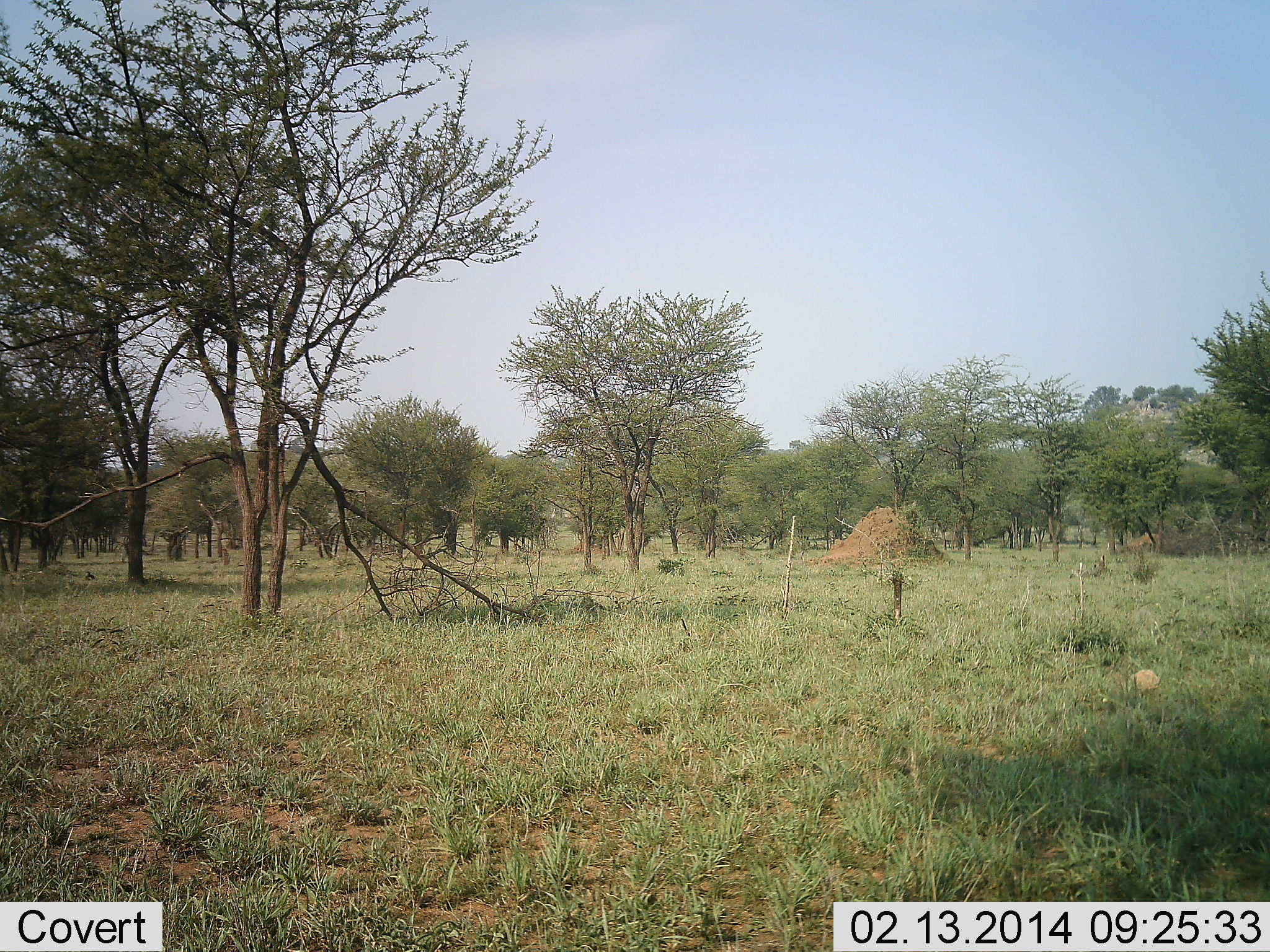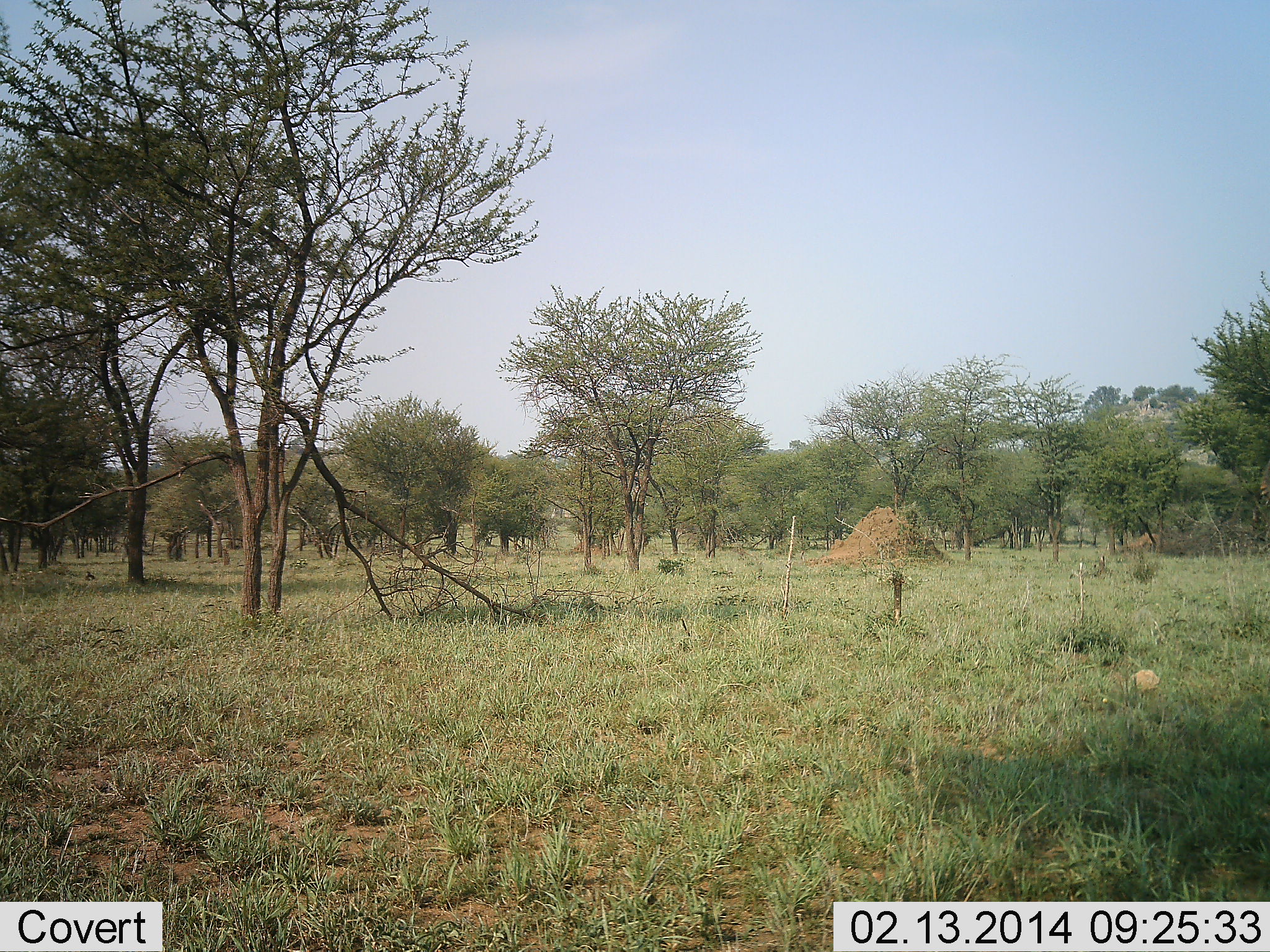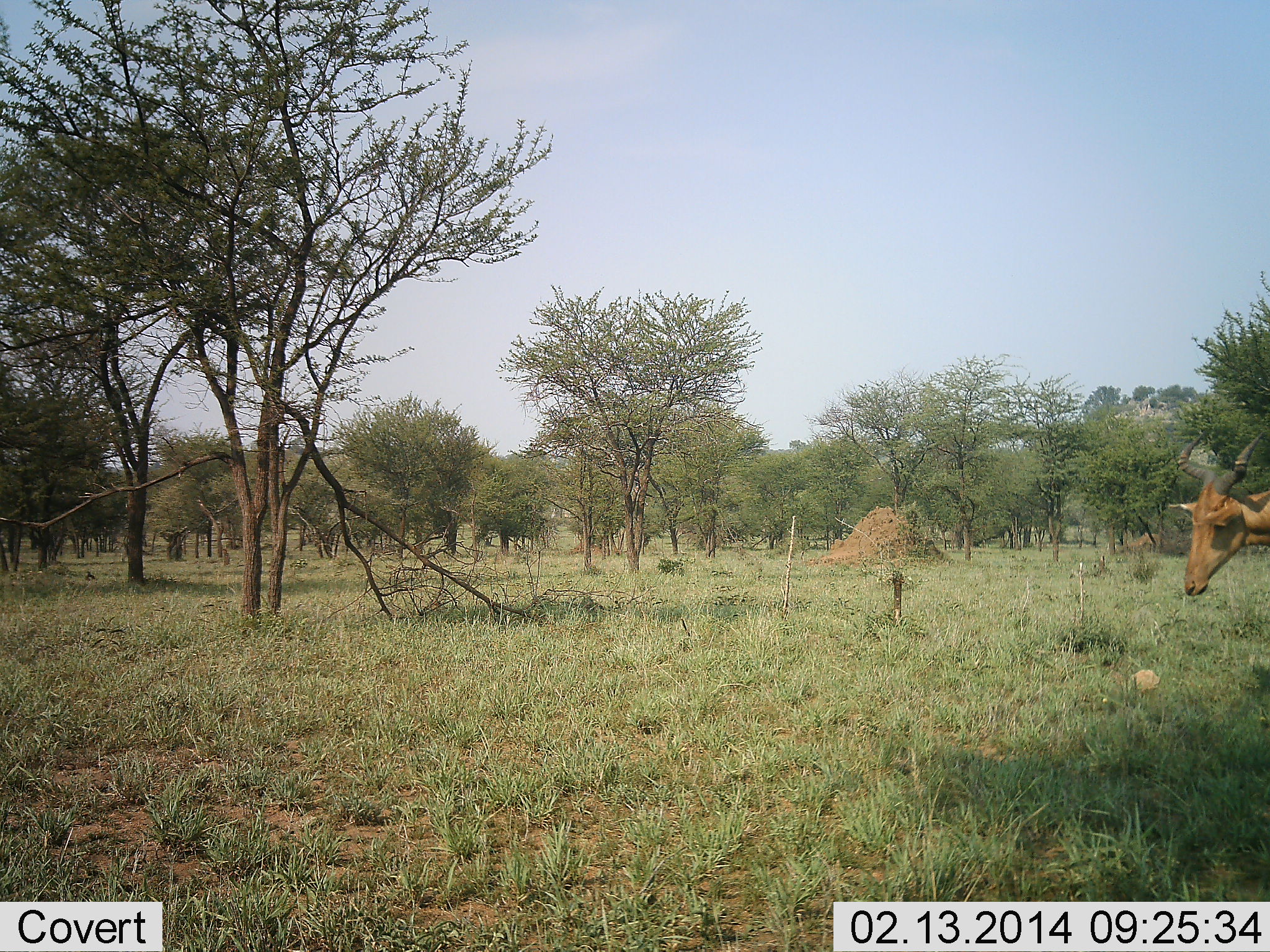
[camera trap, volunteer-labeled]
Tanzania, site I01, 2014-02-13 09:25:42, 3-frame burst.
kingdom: Animalia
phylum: Chordata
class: Mammalia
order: Artiodactyla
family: Bovidae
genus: Alcelaphus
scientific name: Alcelaphus buselaphus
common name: hartebeest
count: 1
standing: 0%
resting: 0%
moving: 100%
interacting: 0%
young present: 0%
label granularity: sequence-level